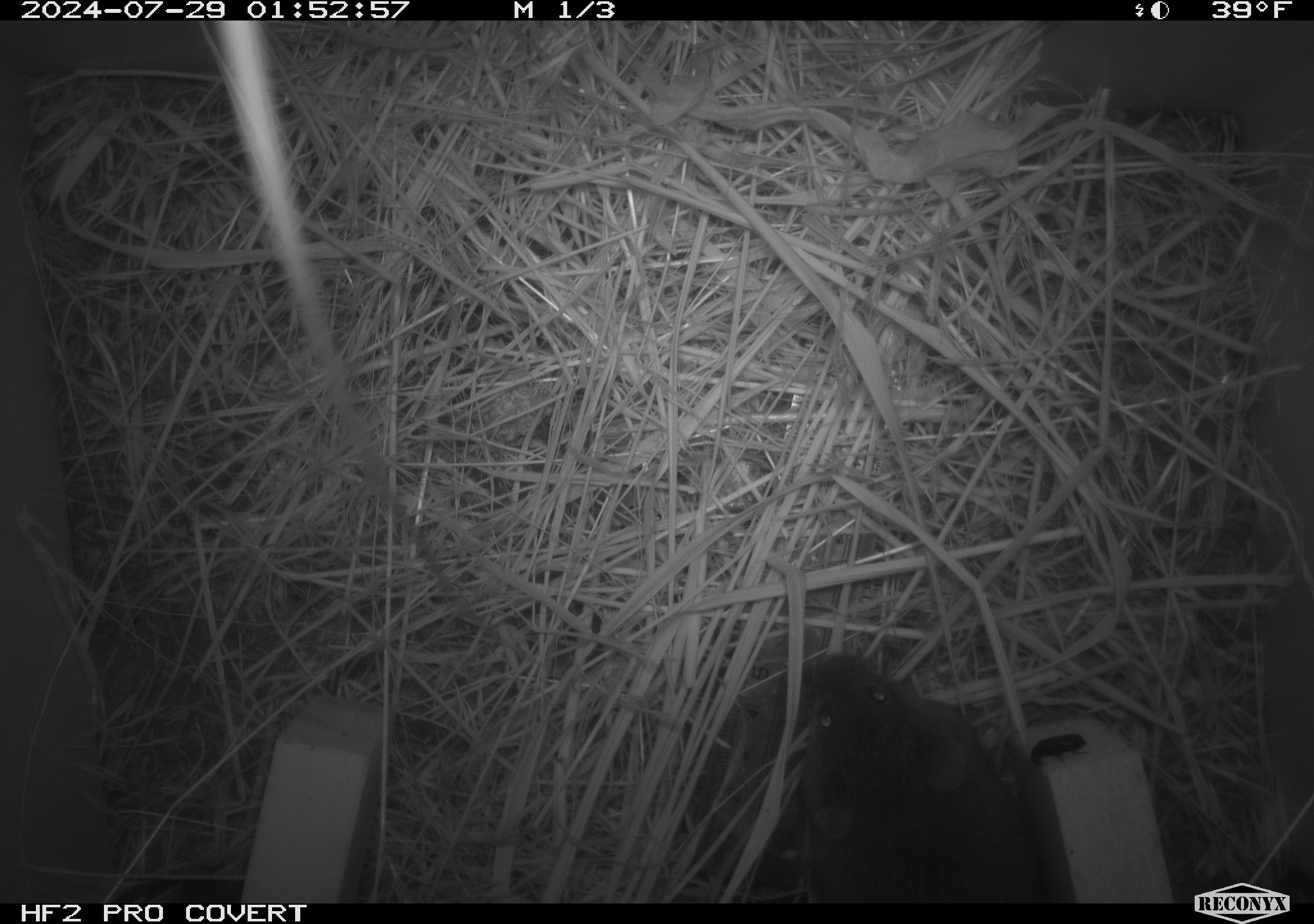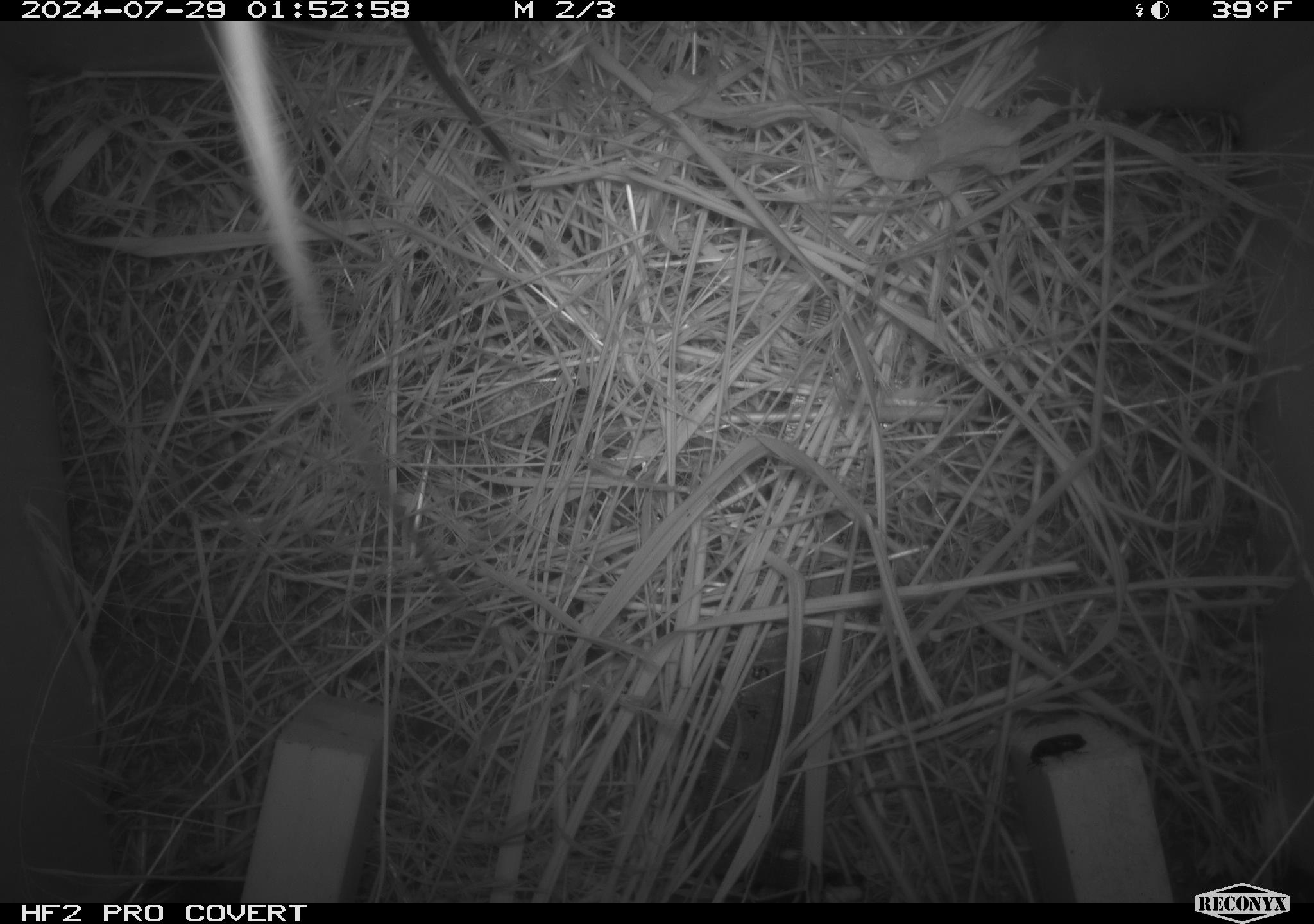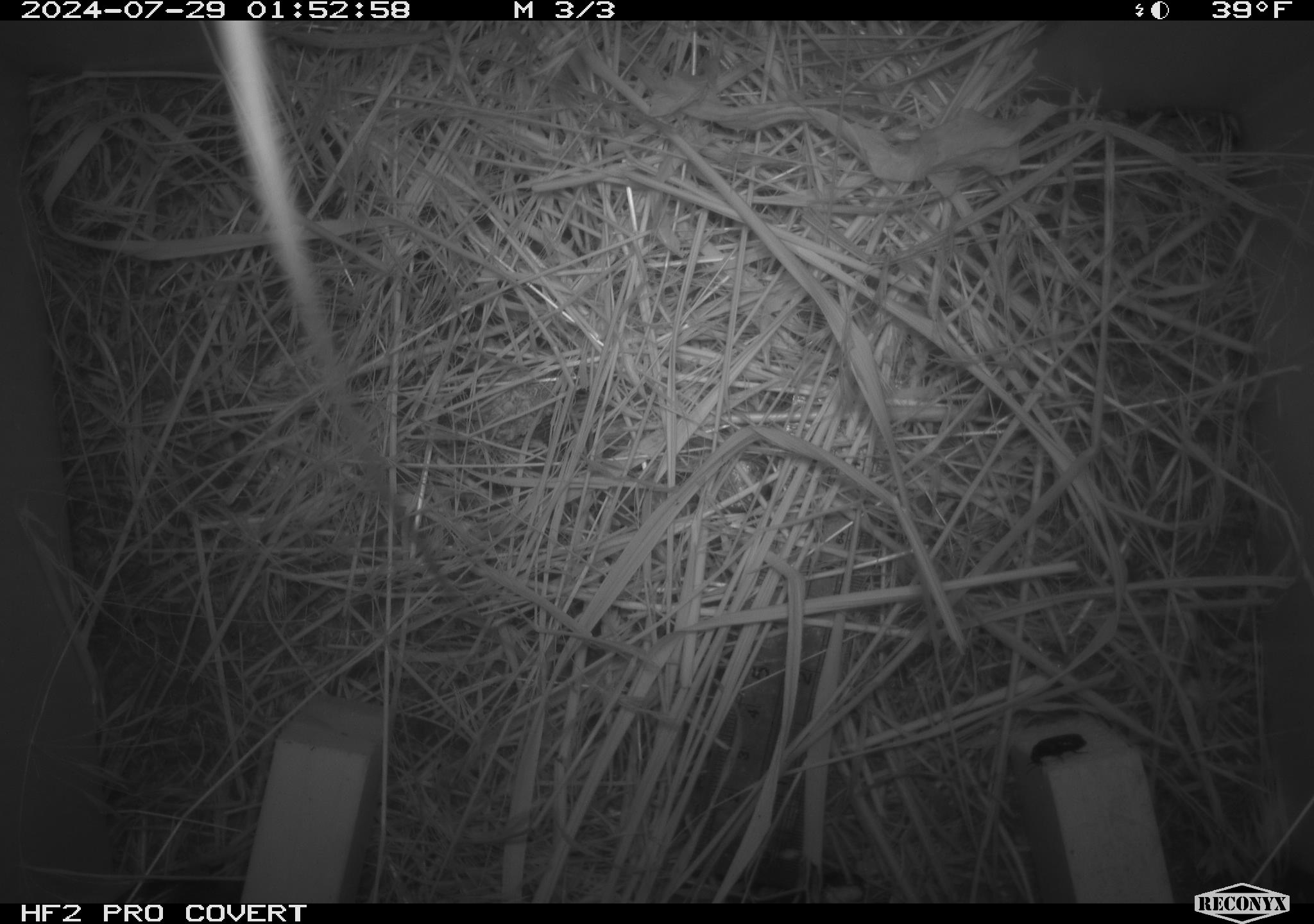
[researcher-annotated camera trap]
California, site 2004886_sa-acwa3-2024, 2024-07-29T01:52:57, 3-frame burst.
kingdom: Animalia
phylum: Chordata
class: Mammalia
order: Rodentia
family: Cricetidae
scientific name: Arvicolinae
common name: voles, lemmings, and muskrats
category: arvicolinae subfamily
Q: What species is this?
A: Arvicolinae subfamily (voles, lemmings, and muskrats) (Arvicolinae).